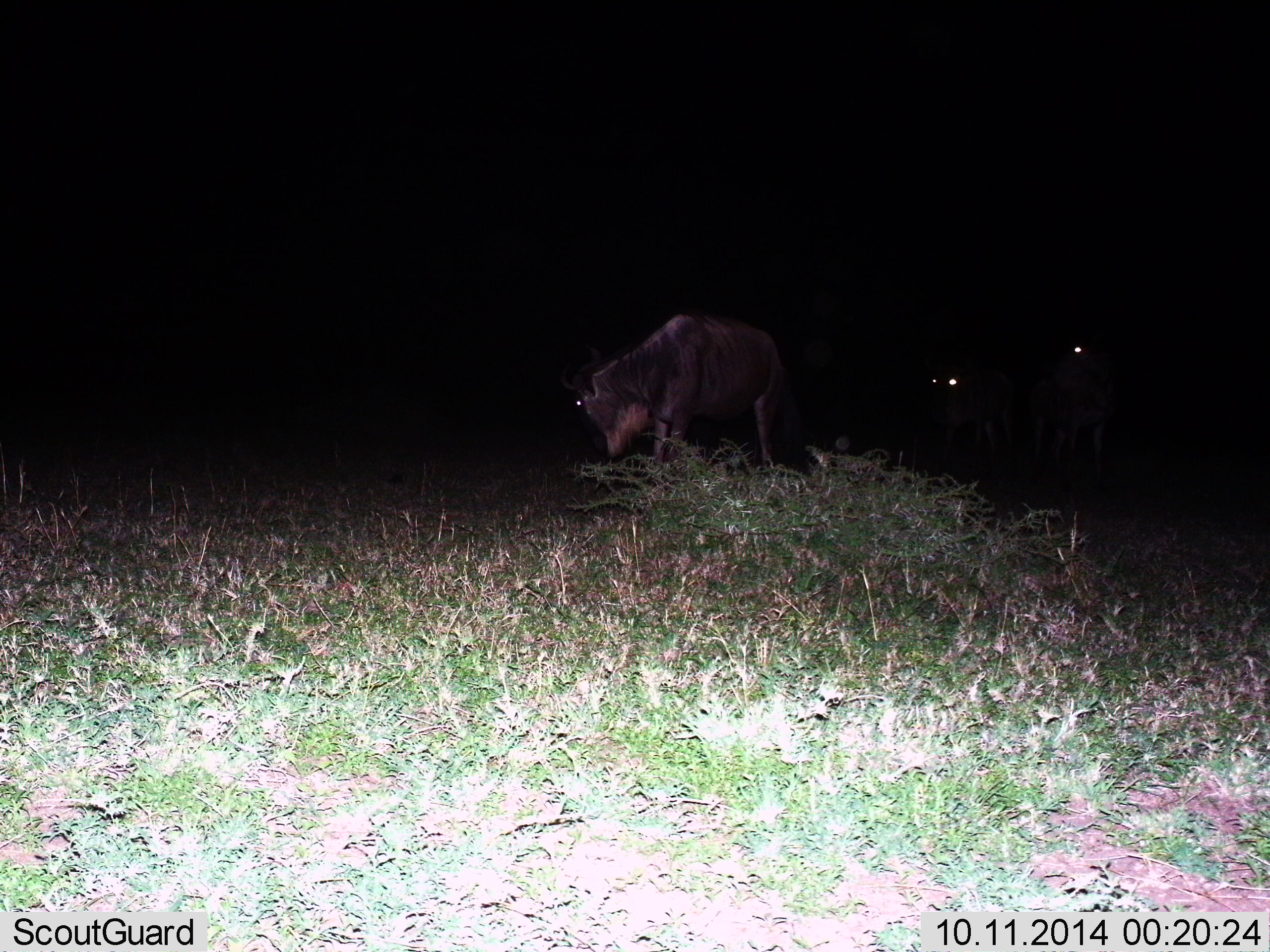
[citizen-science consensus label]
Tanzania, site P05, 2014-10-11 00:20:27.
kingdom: Animalia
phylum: Chordata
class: Mammalia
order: Artiodactyla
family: Bovidae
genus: Connochaetes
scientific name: Connochaetes taurinus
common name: blue wildebeest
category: wildebeest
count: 3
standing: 60%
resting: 10%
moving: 20%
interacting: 0%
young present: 0%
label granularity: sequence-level